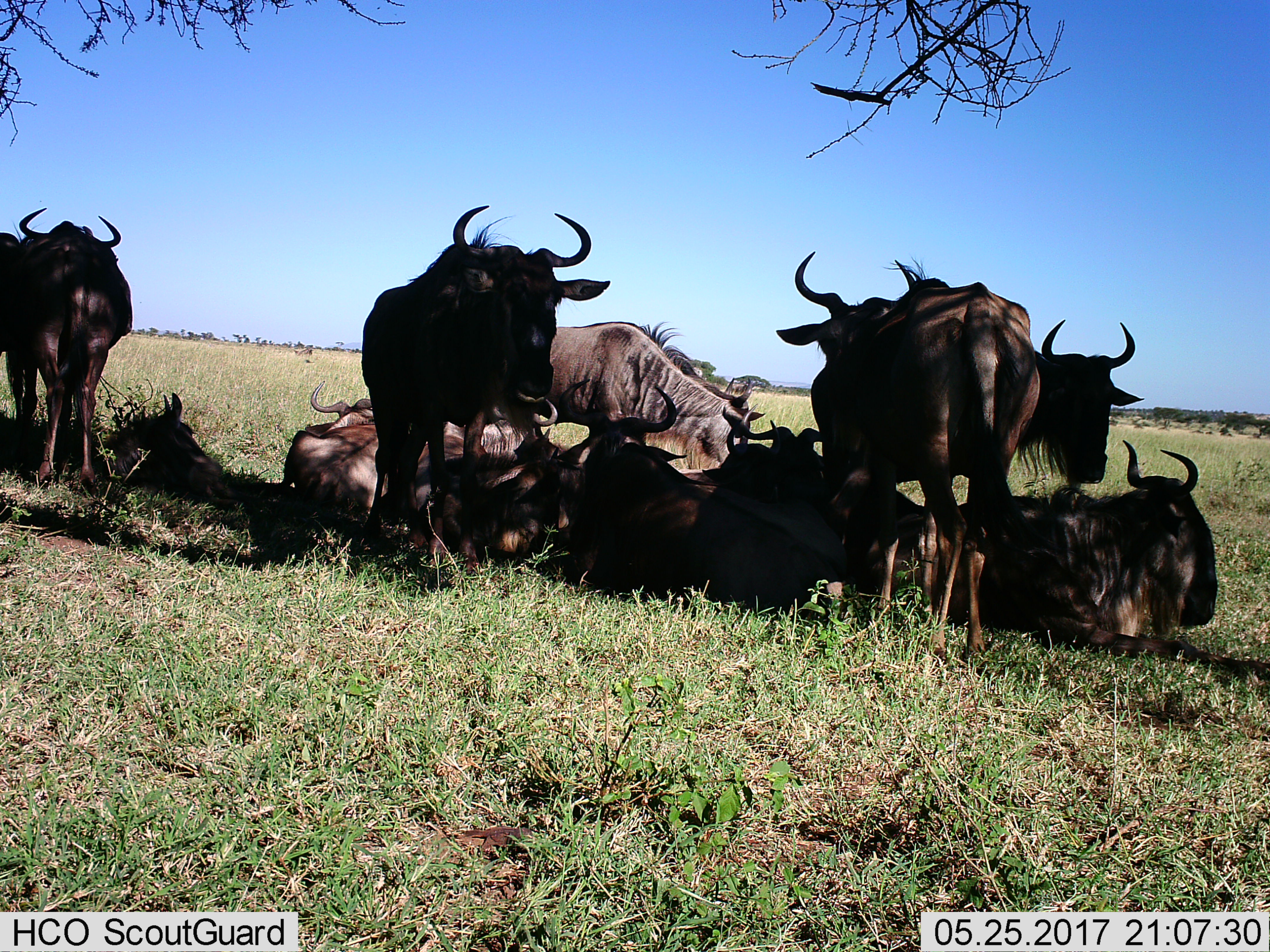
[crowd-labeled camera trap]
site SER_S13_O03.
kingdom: Animalia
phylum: Chordata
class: Mammalia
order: Artiodactyla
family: Bovidae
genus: Connochaetes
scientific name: Connochaetes taurinus taurinus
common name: blue wildebeest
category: wildebeestblue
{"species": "wildebeestblue (blue wildebeest) (Connochaetes taurinus taurinus)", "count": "11-50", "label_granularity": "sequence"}